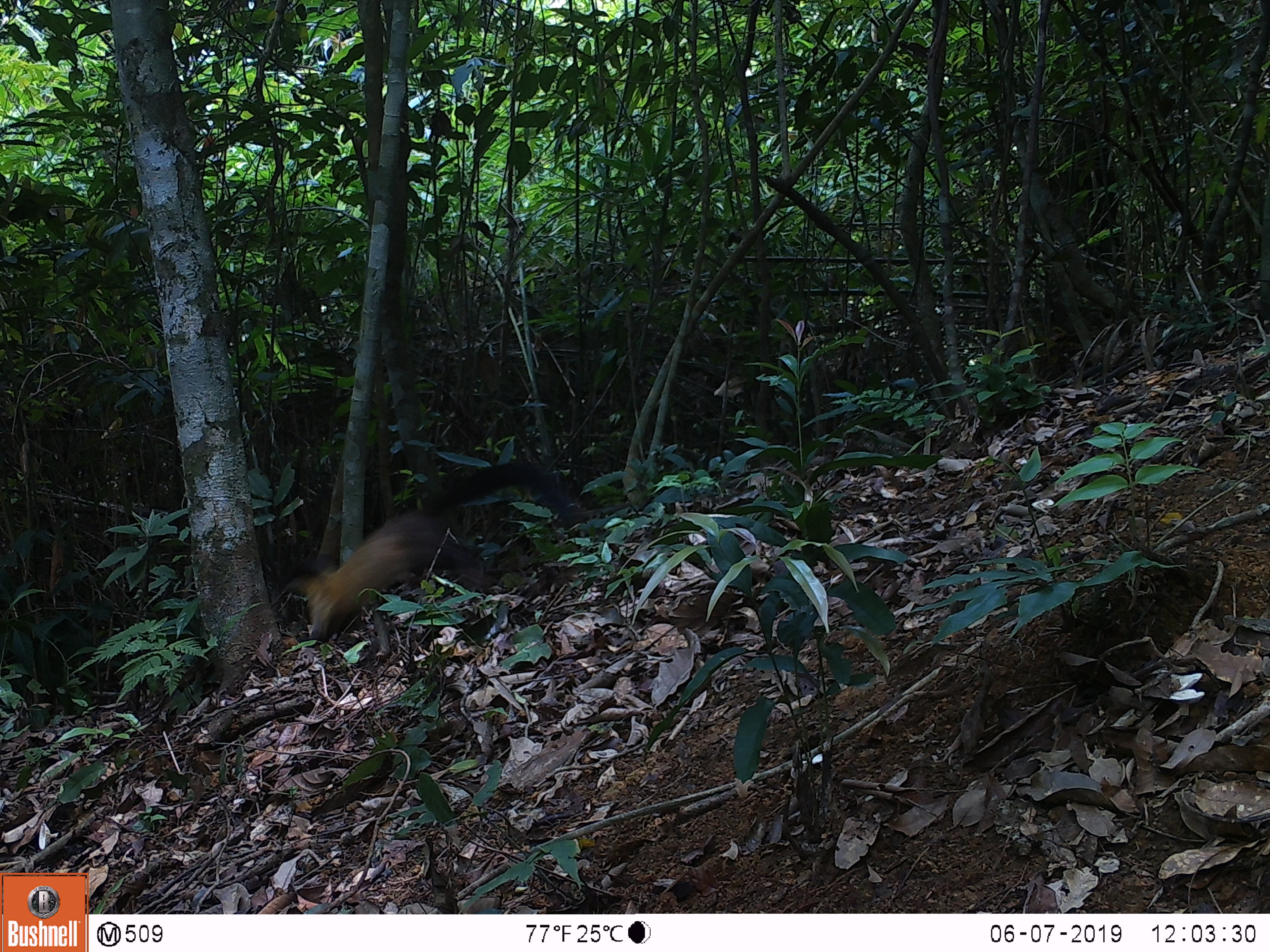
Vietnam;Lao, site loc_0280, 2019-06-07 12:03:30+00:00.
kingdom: Animalia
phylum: Chordata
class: Mammalia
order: Carnivora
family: Mustelidae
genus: Martes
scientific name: Martes flavigula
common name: yellow-throated marten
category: yellow throated marten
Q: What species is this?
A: Yellow throated marten (yellow-throated marten) (Martes flavigula).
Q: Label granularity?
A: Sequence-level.